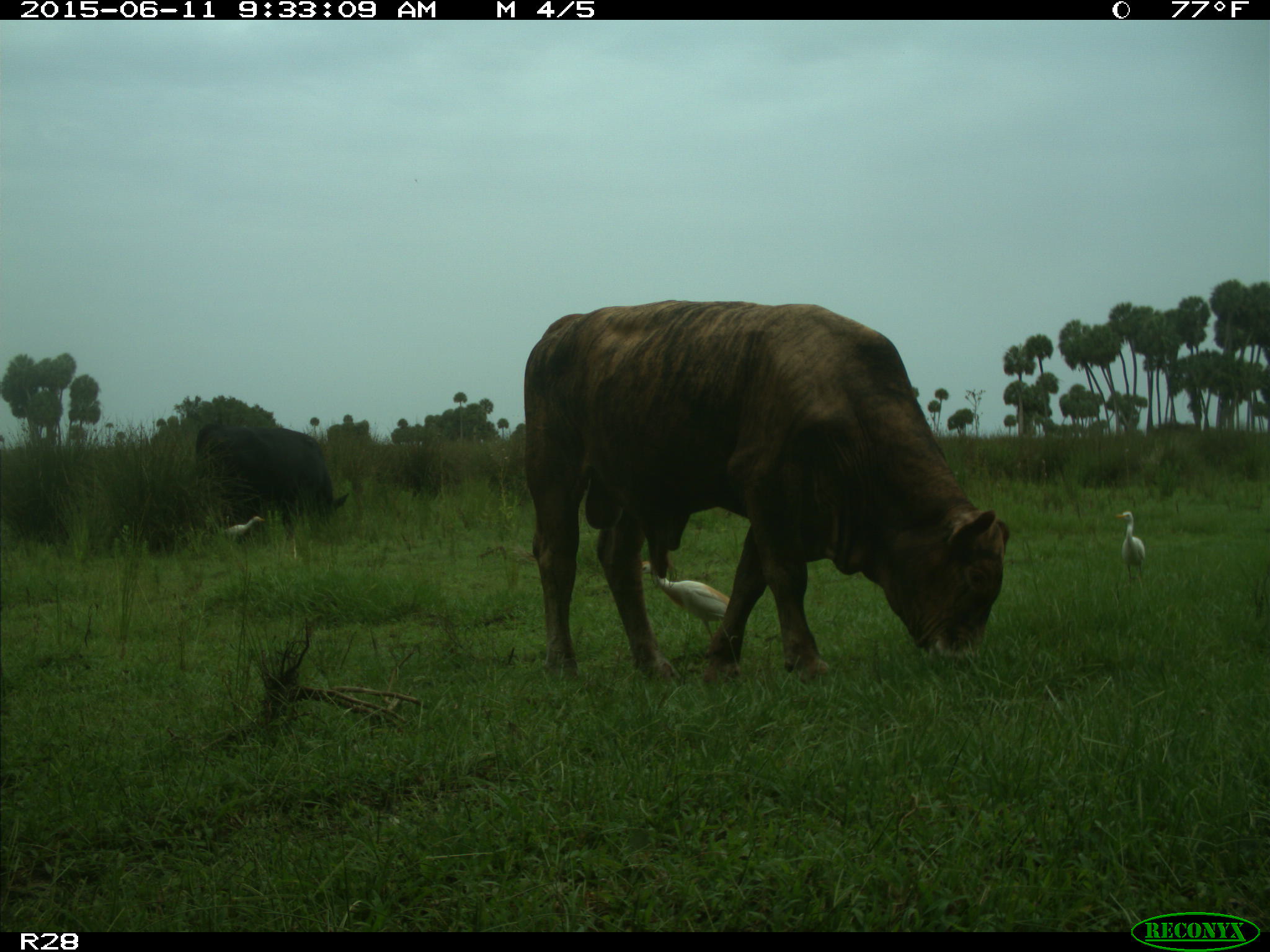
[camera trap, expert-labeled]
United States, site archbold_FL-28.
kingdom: Animalia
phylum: Chordata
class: Mammalia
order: Artiodactyla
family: Bovidae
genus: Bos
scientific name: Bos taurus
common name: domestic cow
Bos taurus (domestic cow).